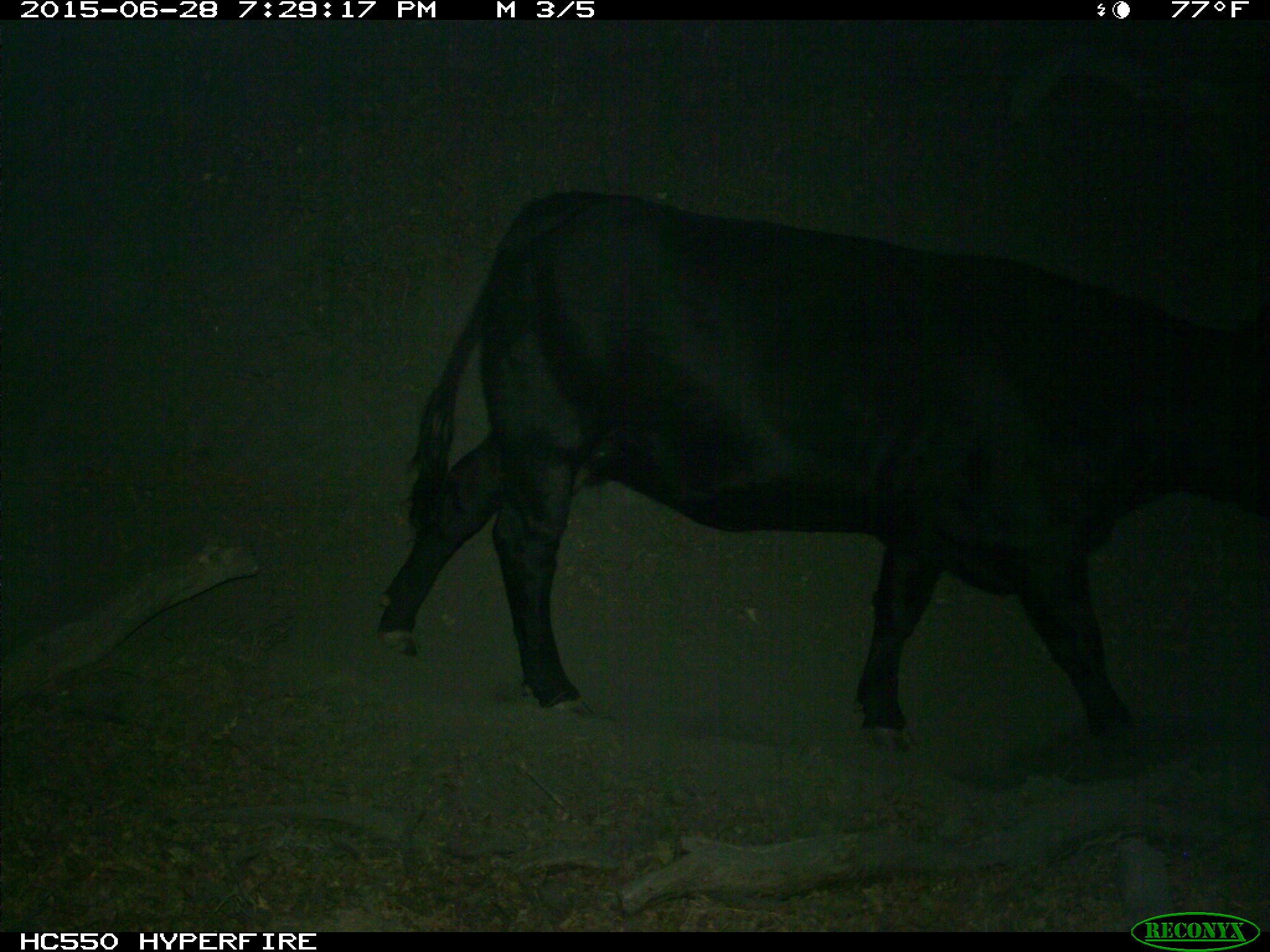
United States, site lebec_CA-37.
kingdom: Animalia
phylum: Chordata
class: Mammalia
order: Artiodactyla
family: Bovidae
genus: Bos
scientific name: Bos taurus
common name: domestic cow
Bos taurus (domestic cow).